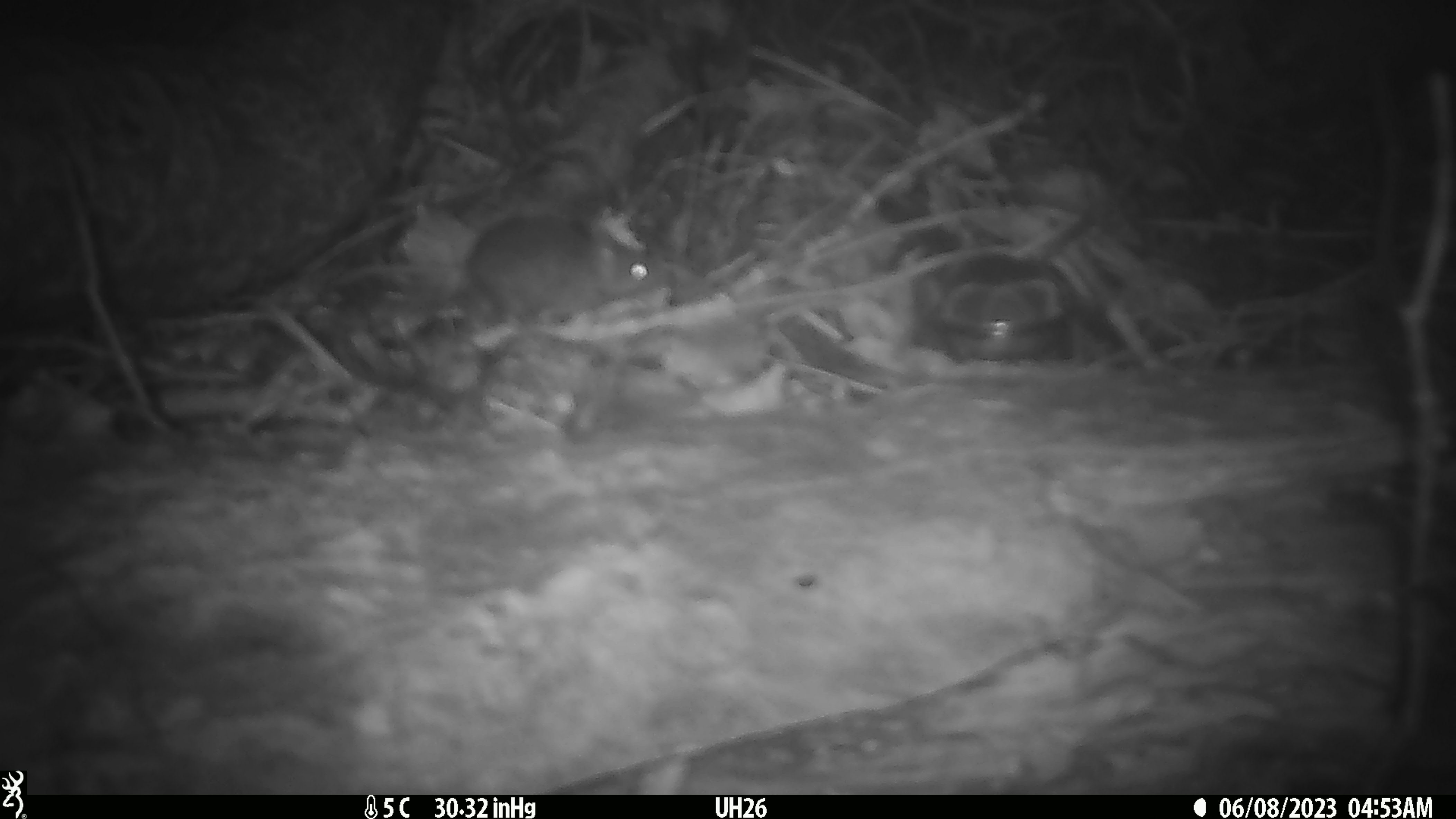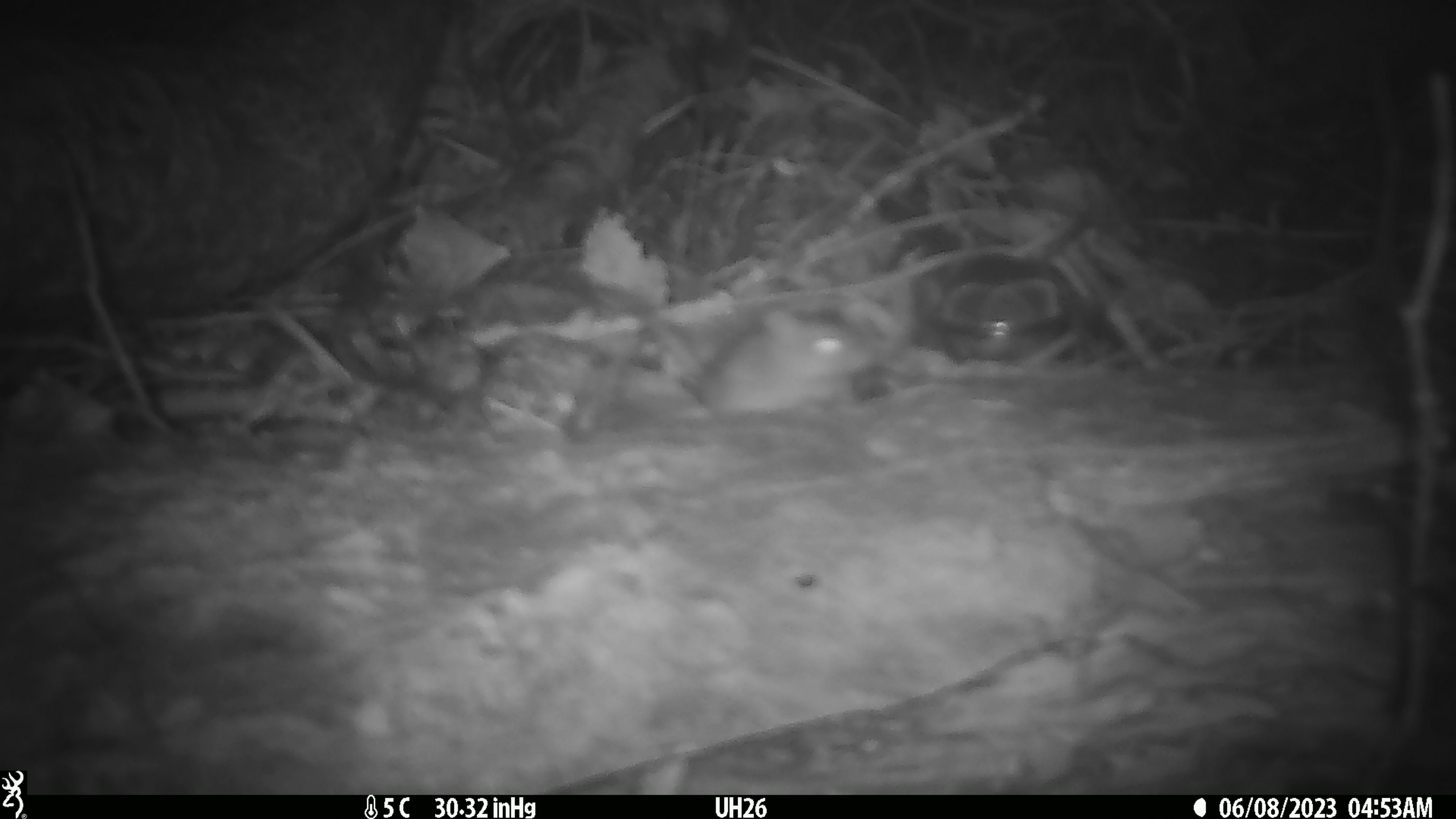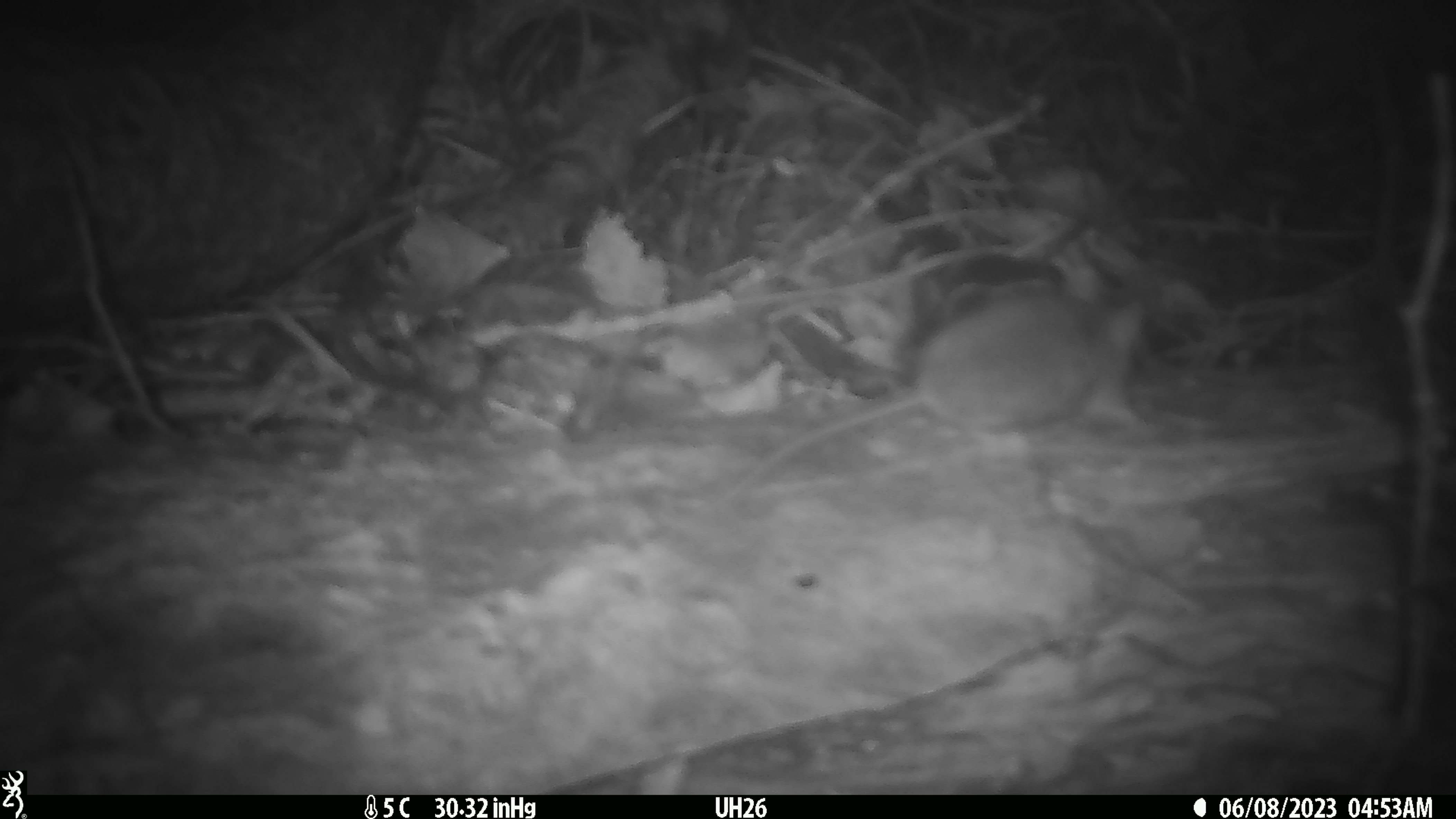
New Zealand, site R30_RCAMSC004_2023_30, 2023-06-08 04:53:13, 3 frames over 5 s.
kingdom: Animalia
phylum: Chordata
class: Mammalia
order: Rodentia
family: Muridae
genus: Mus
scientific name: Mus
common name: mouse